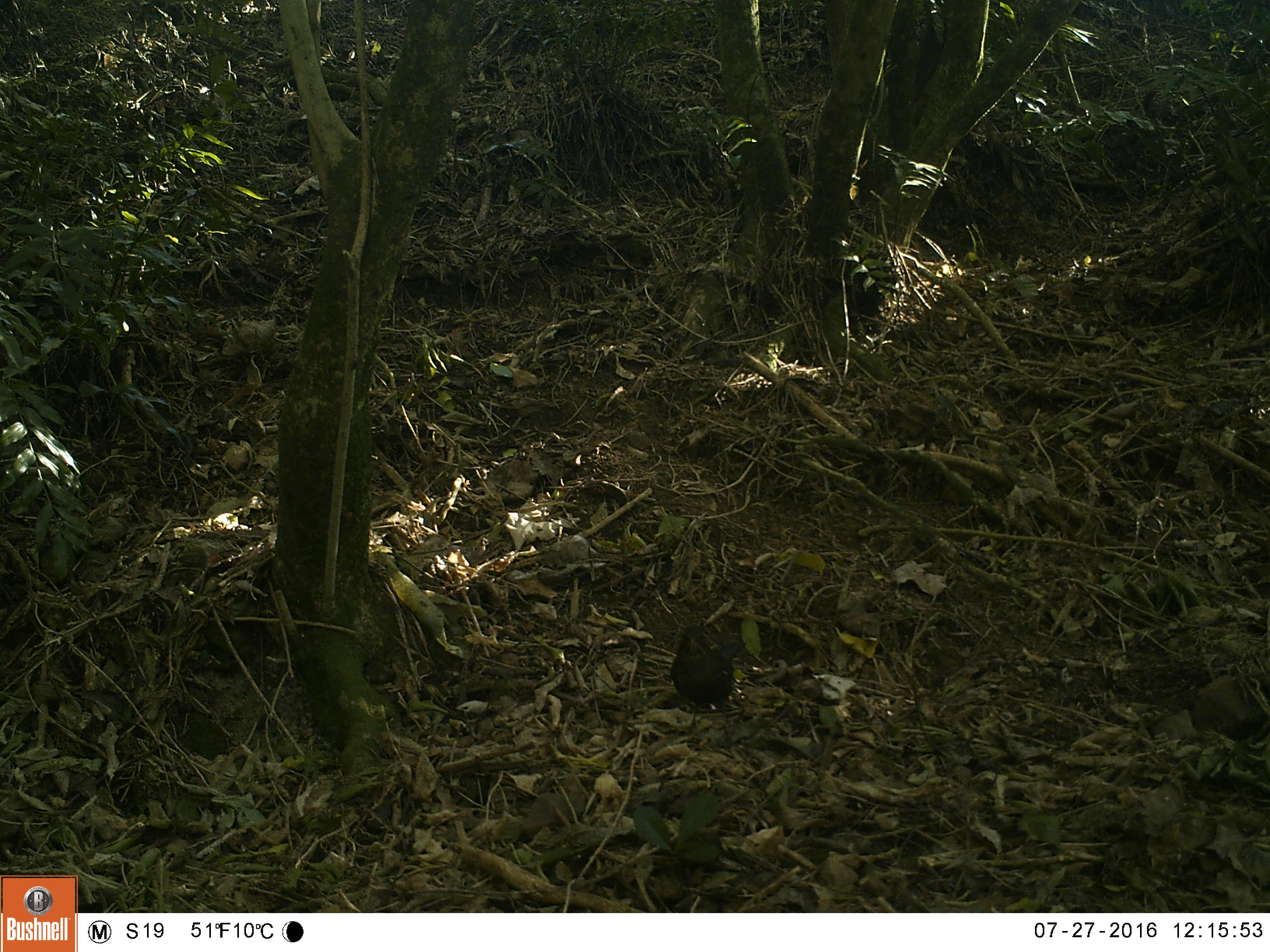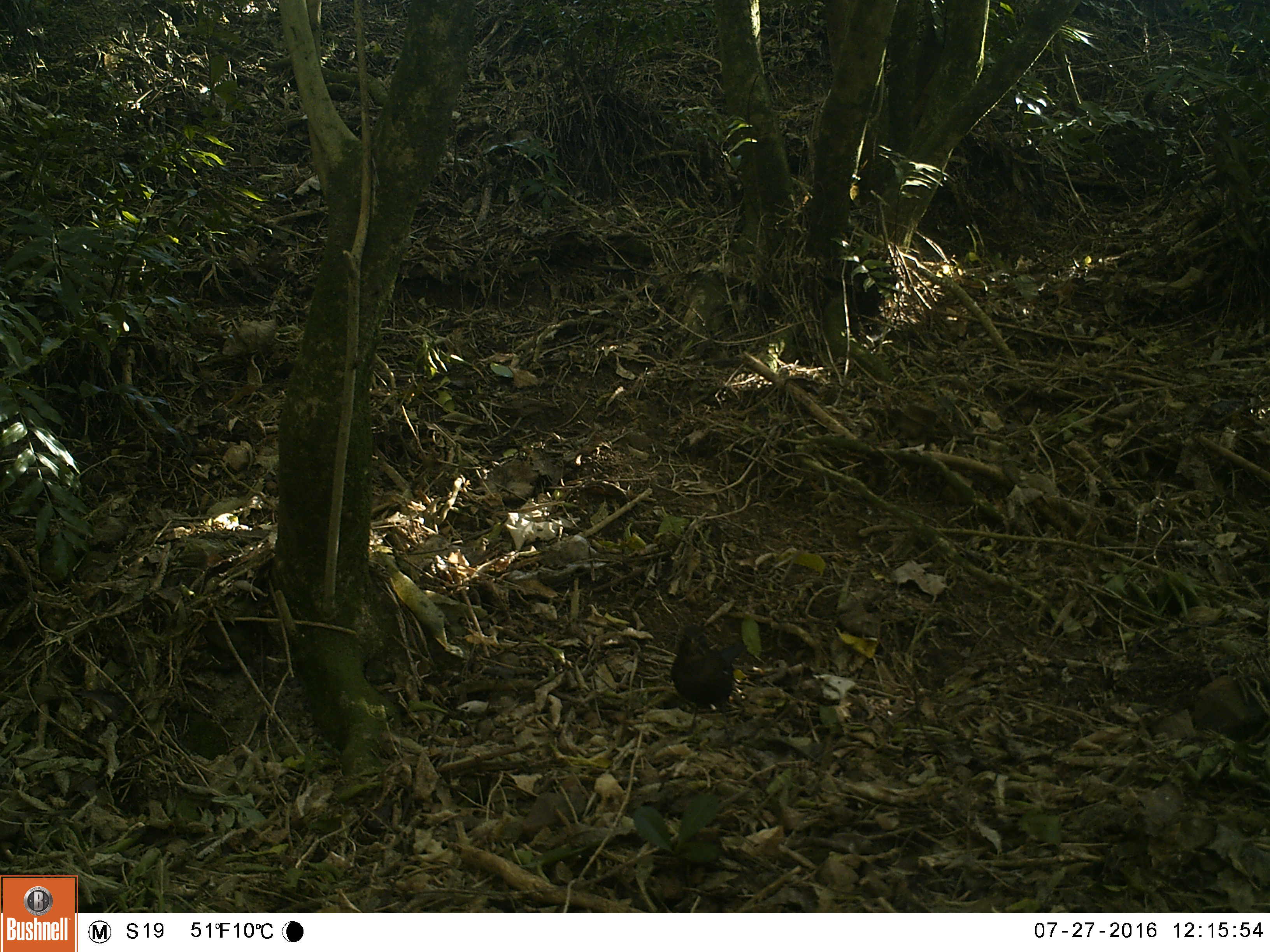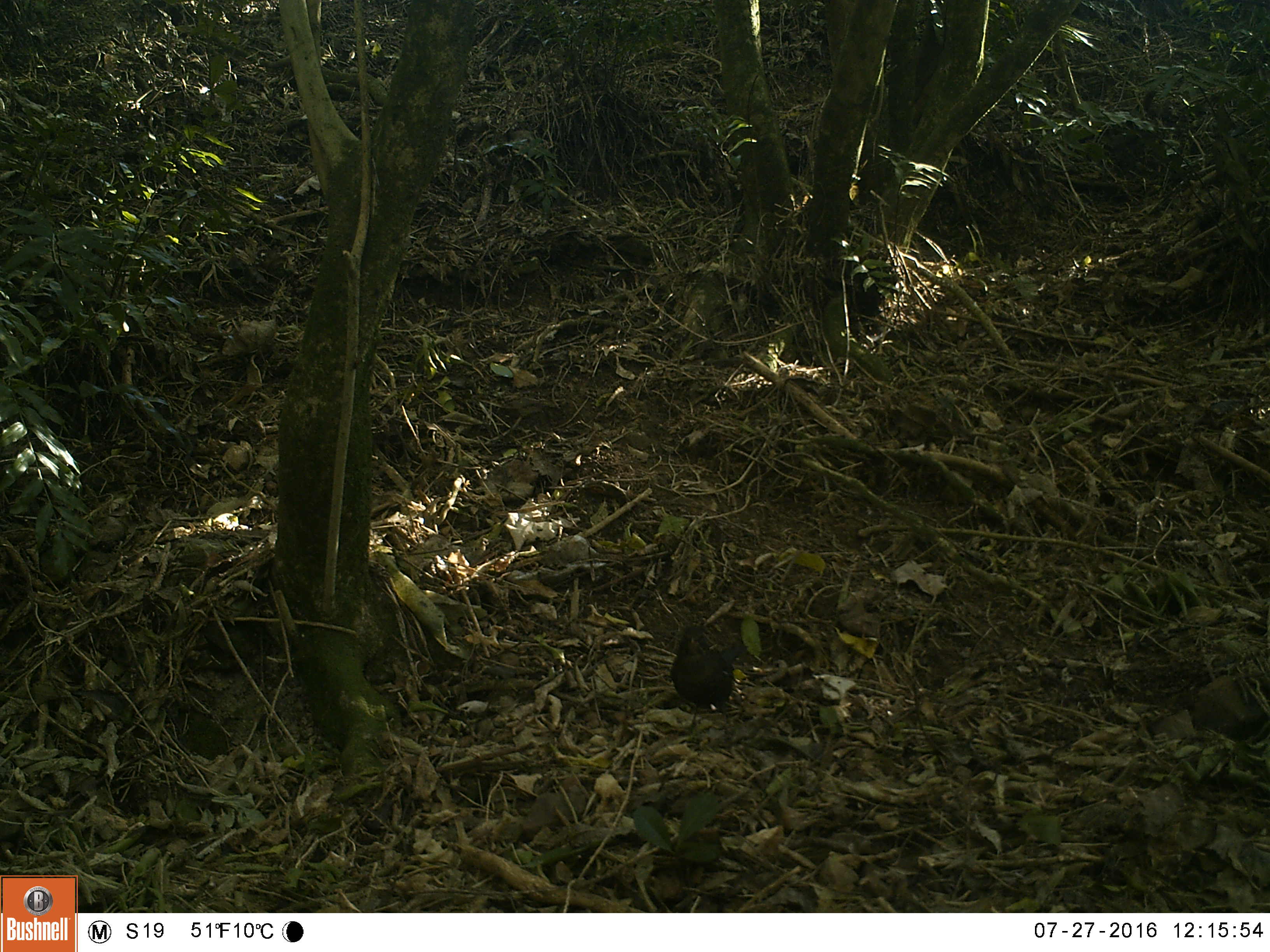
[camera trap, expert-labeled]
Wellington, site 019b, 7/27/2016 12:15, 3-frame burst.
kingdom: Animalia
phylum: Chordata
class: Aves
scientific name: Aves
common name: bird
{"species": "bird (Aves)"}